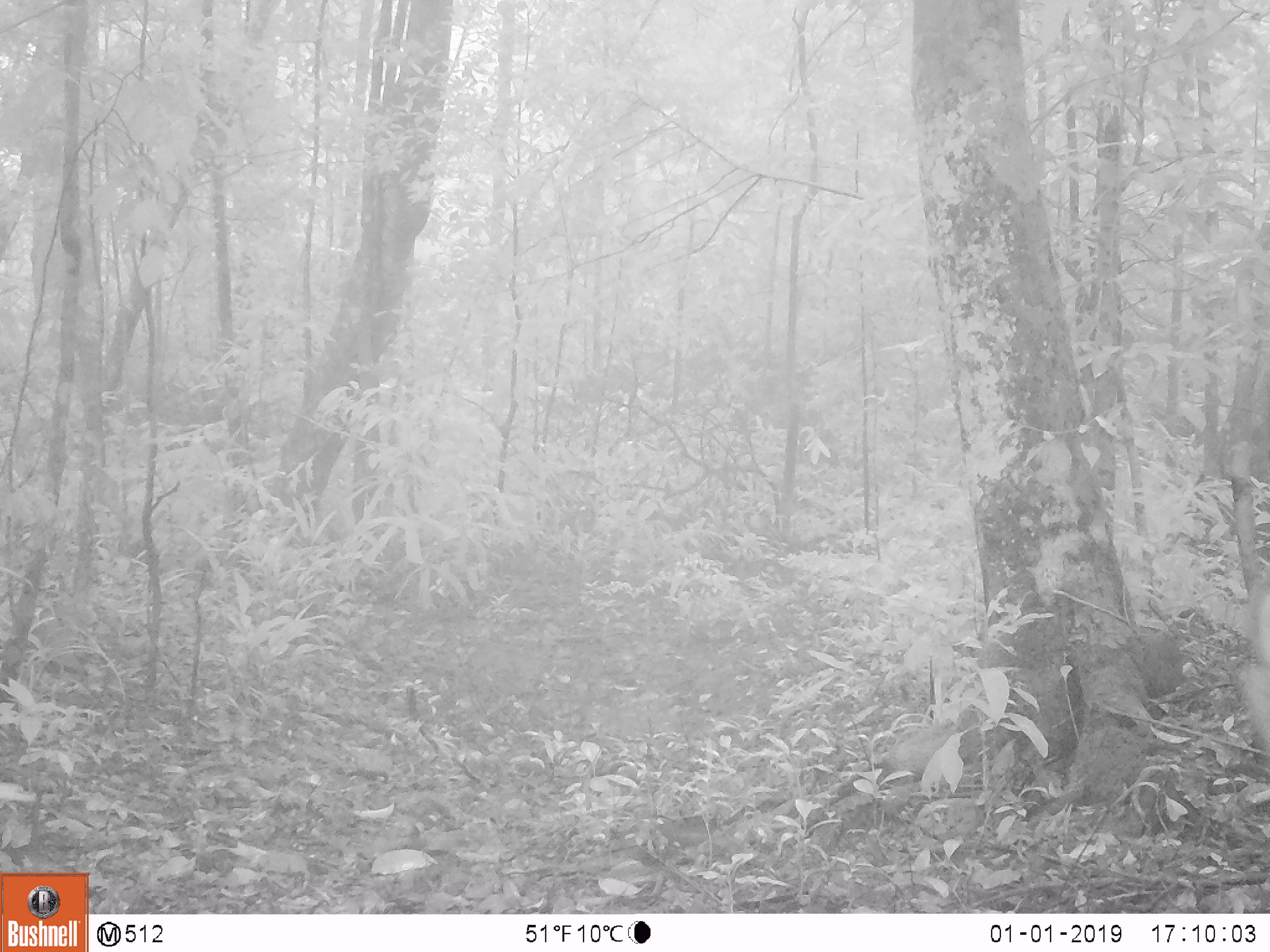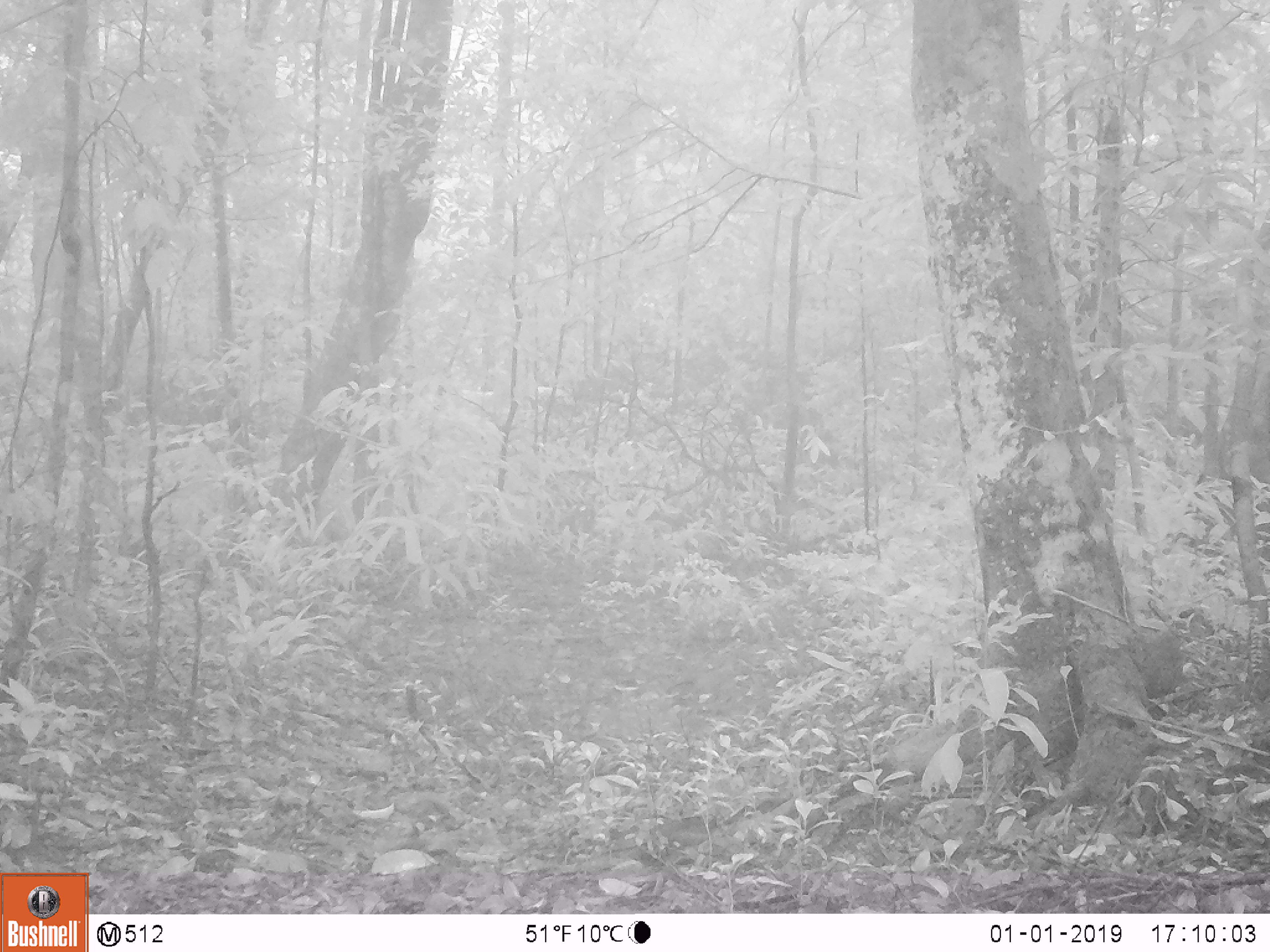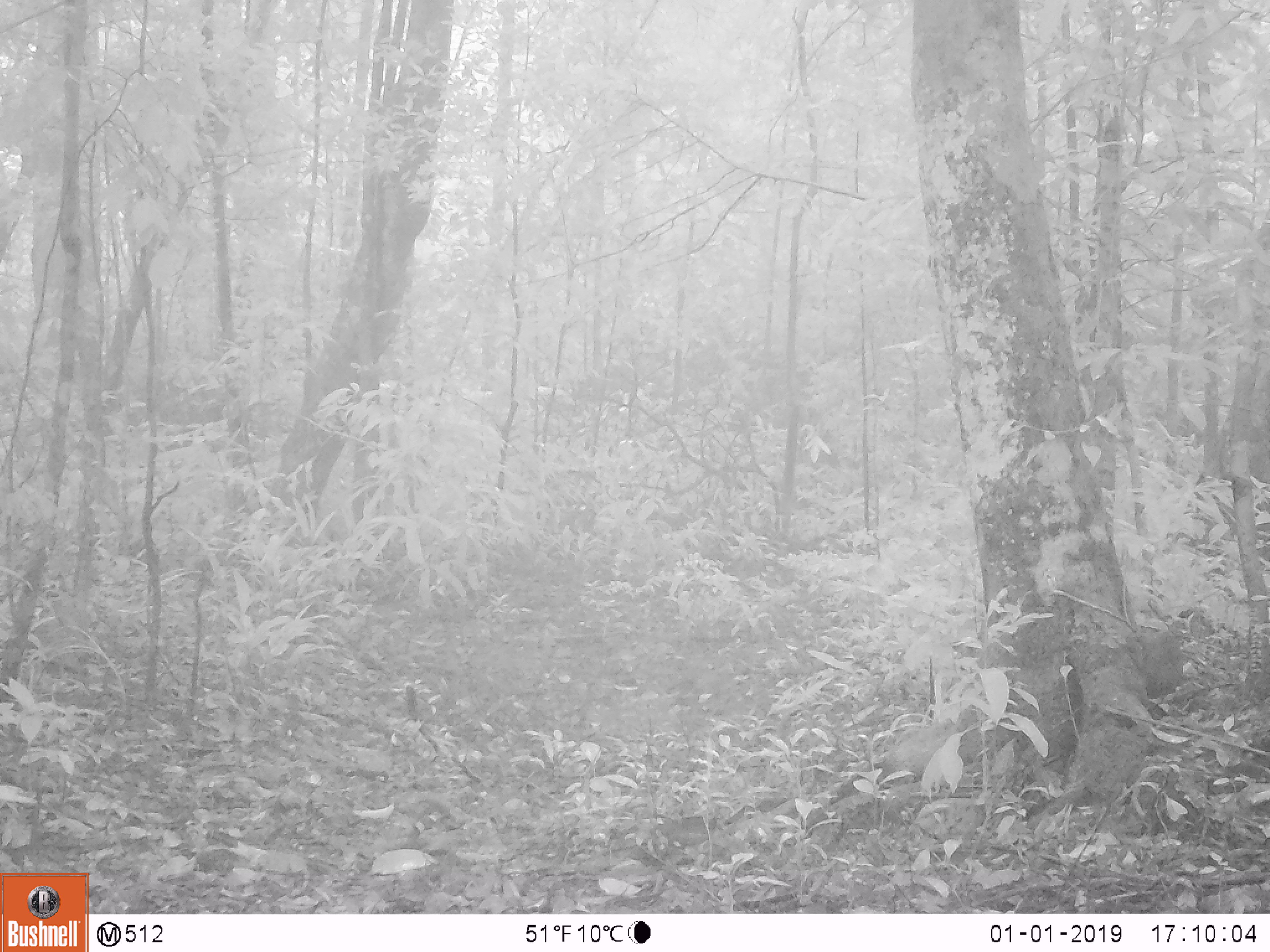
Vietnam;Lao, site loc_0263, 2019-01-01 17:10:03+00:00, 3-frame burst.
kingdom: Animalia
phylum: Chordata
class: Mammalia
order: Artiodactyla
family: Cervidae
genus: Muntiacus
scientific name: Muntiacus vuquangensis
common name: large-antlered muntjac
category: large antlered muntjac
Large antlered muntjac (large-antlered muntjac) (Muntiacus vuquangensis). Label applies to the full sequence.